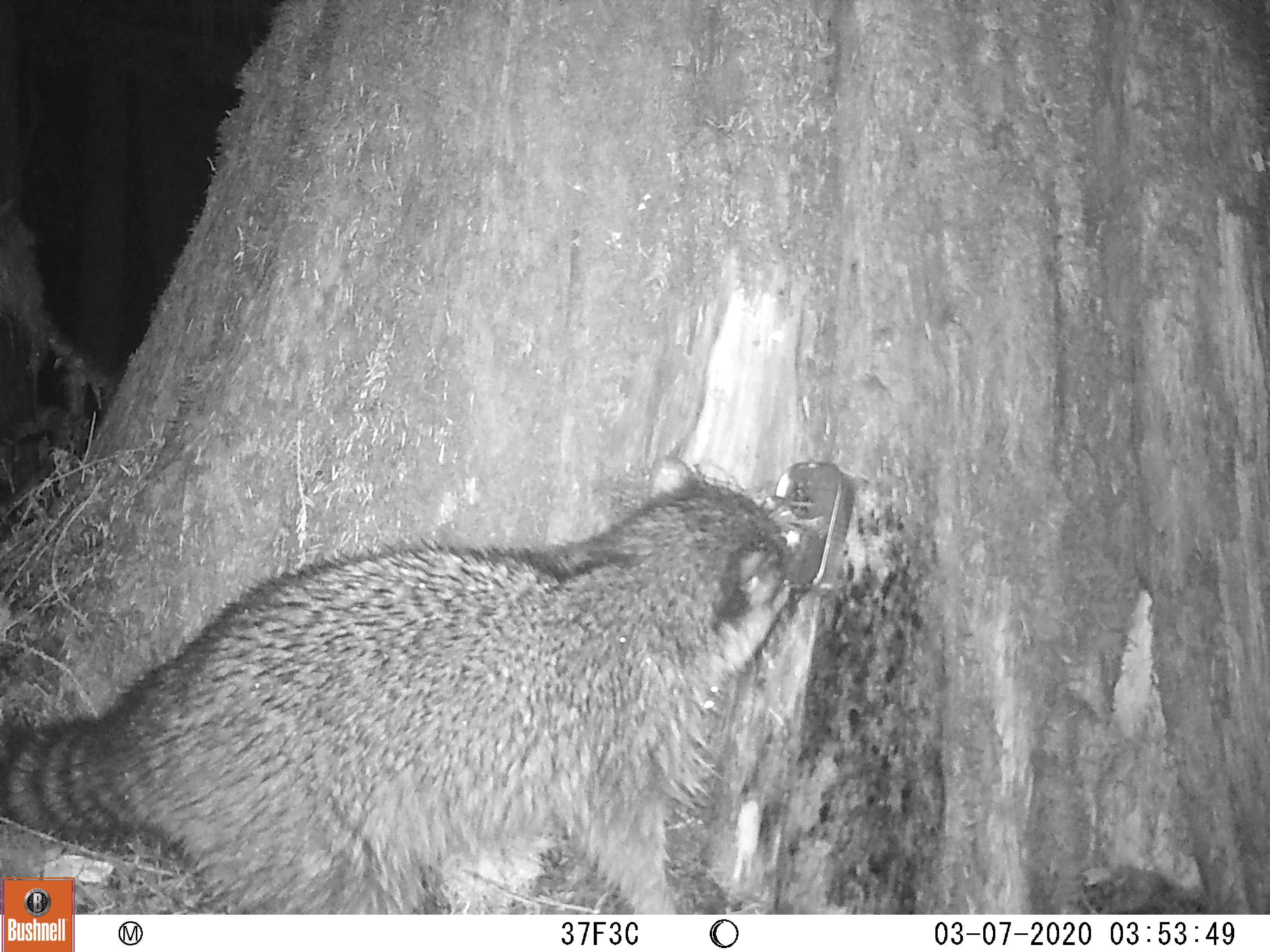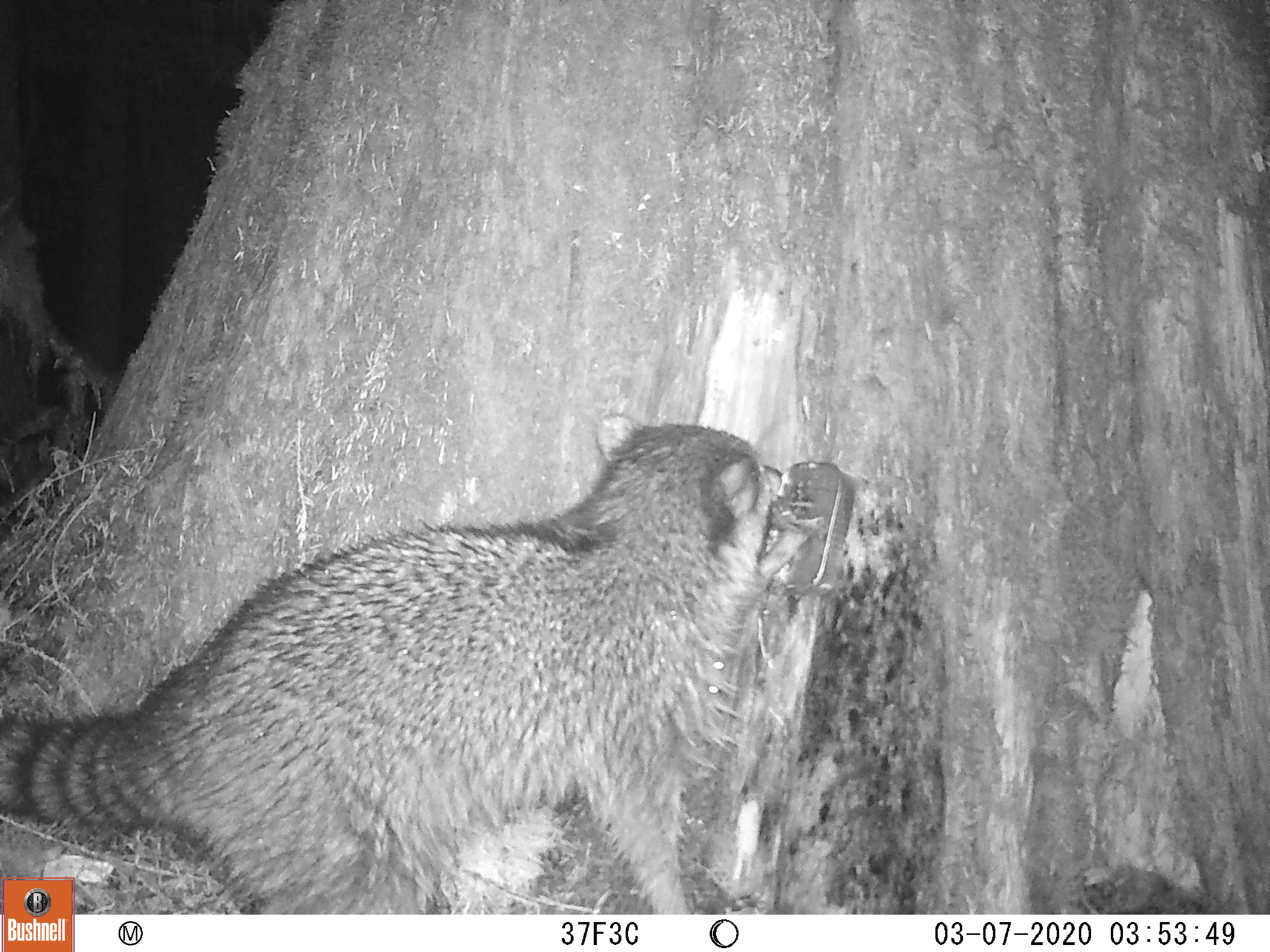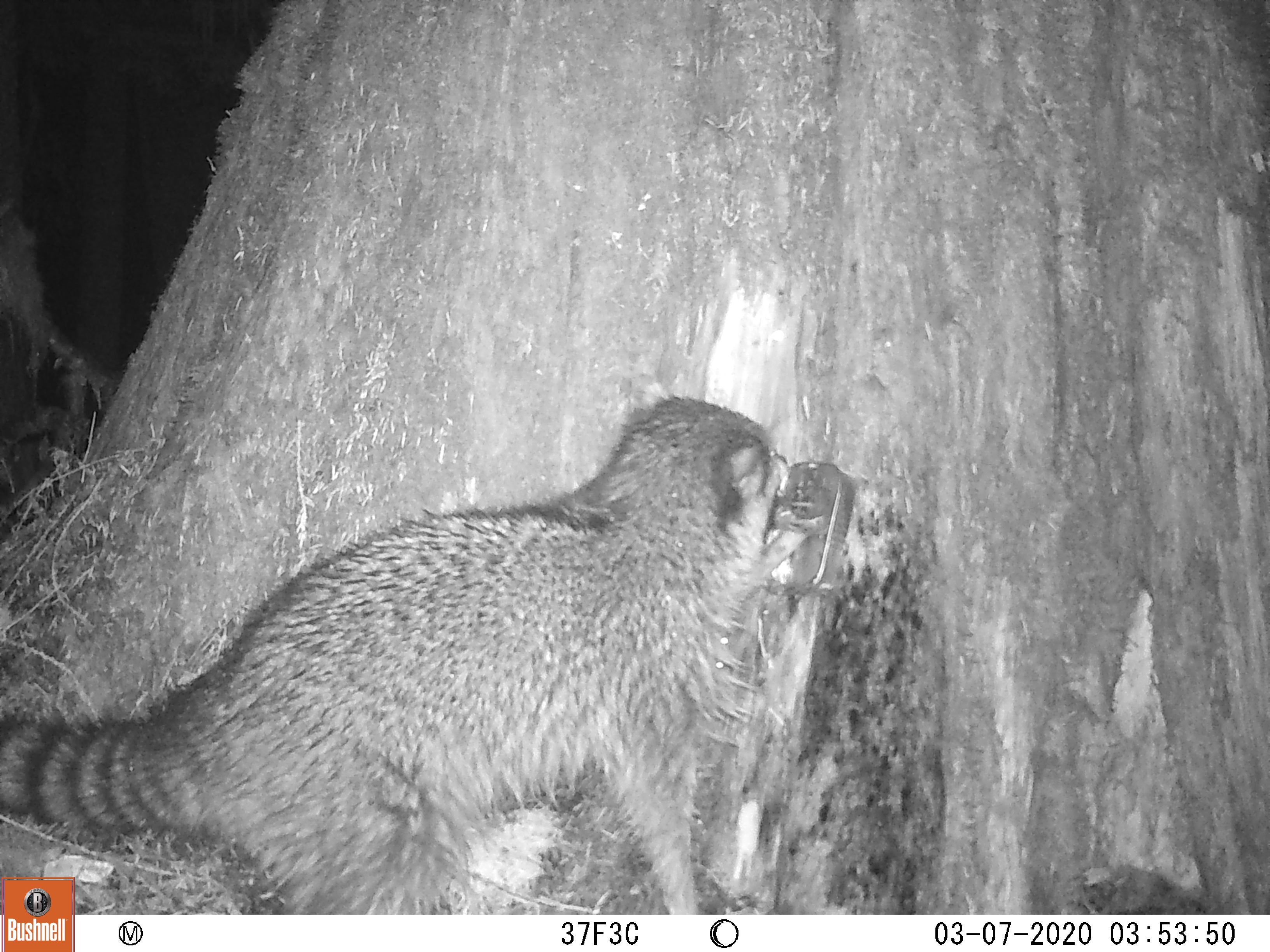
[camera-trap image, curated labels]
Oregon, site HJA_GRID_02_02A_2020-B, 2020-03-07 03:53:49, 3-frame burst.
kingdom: Animalia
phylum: Chordata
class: Mammalia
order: Carnivora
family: Procyonidae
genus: Procyon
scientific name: Procyon lotor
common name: northern raccoon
Northern raccoon (Procyon lotor).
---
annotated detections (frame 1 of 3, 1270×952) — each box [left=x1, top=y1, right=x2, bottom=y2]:
northern raccoon: [left=75, top=457, right=814, bottom=913]; [left=5, top=456, right=814, bottom=872]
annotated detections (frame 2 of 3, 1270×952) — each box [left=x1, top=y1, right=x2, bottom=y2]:
northern raccoon: [left=75, top=400, right=810, bottom=912]; [left=5, top=401, right=794, bottom=873]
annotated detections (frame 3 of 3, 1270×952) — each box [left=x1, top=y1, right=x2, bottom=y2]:
northern raccoon: [left=1, top=366, right=802, bottom=872]; [left=76, top=359, right=801, bottom=912]